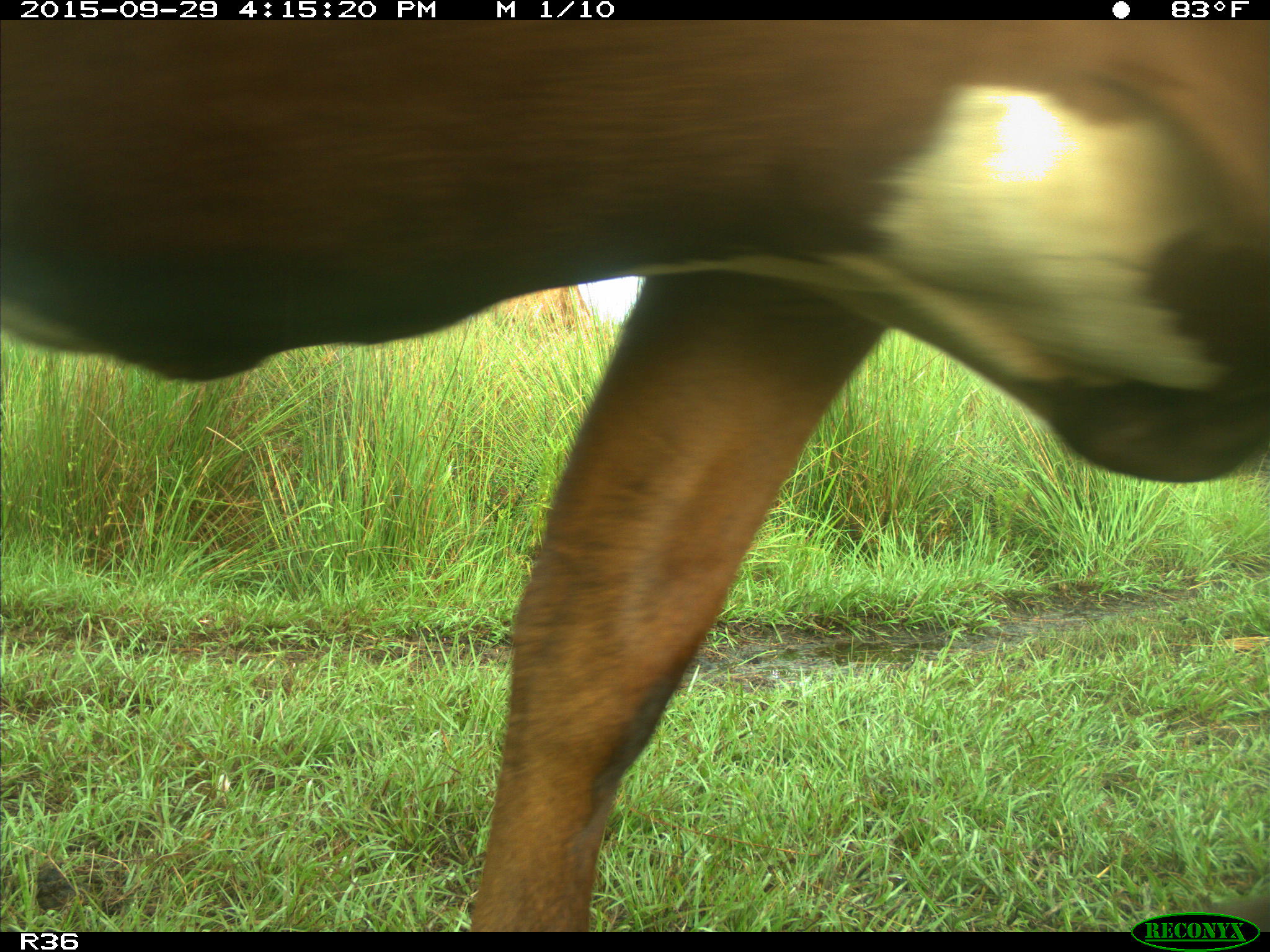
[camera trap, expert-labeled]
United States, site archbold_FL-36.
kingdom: Animalia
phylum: Chordata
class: Mammalia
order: Artiodactyla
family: Bovidae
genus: Bos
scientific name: Bos taurus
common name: domestic cow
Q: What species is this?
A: Bos taurus (domestic cow).